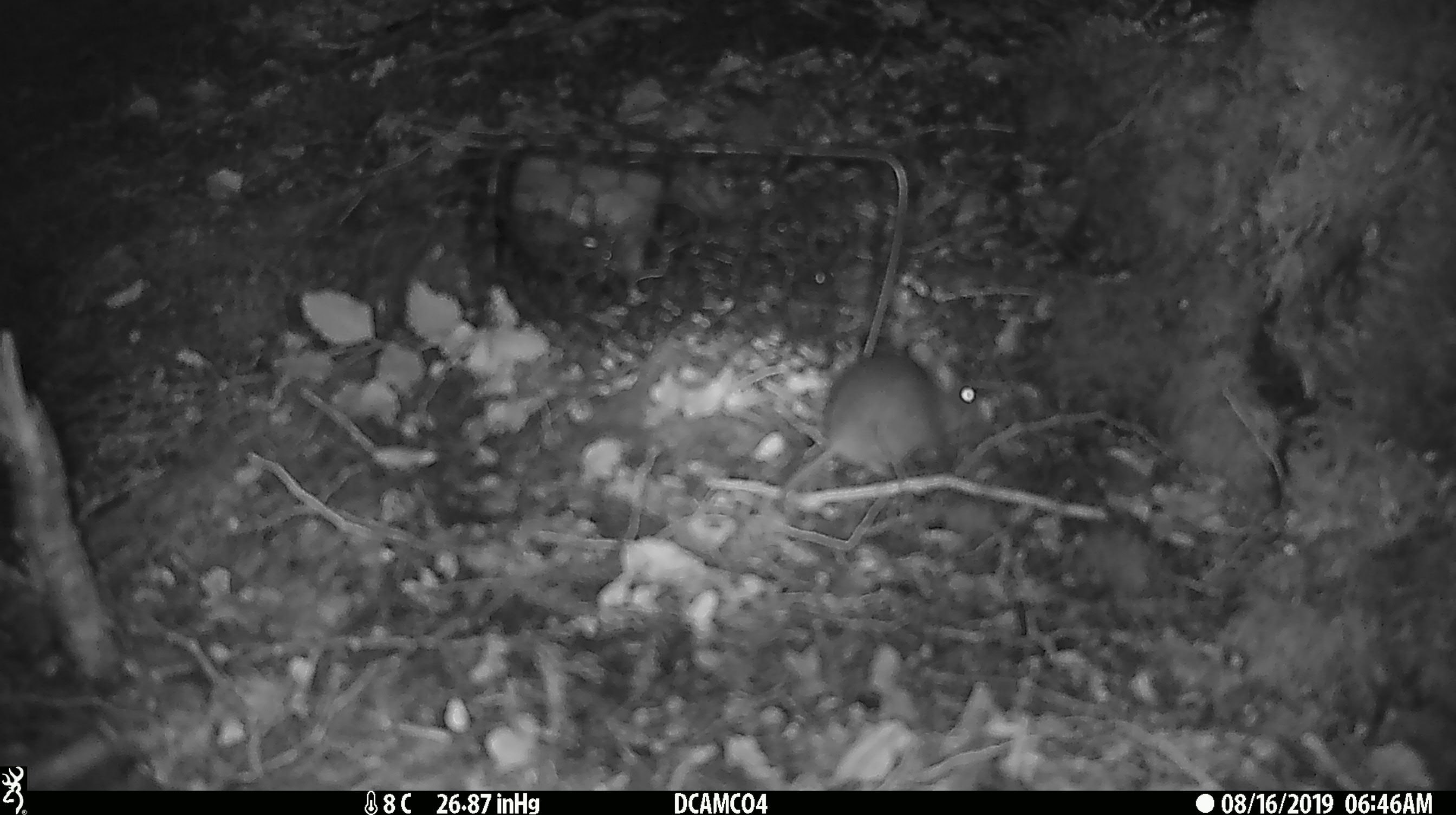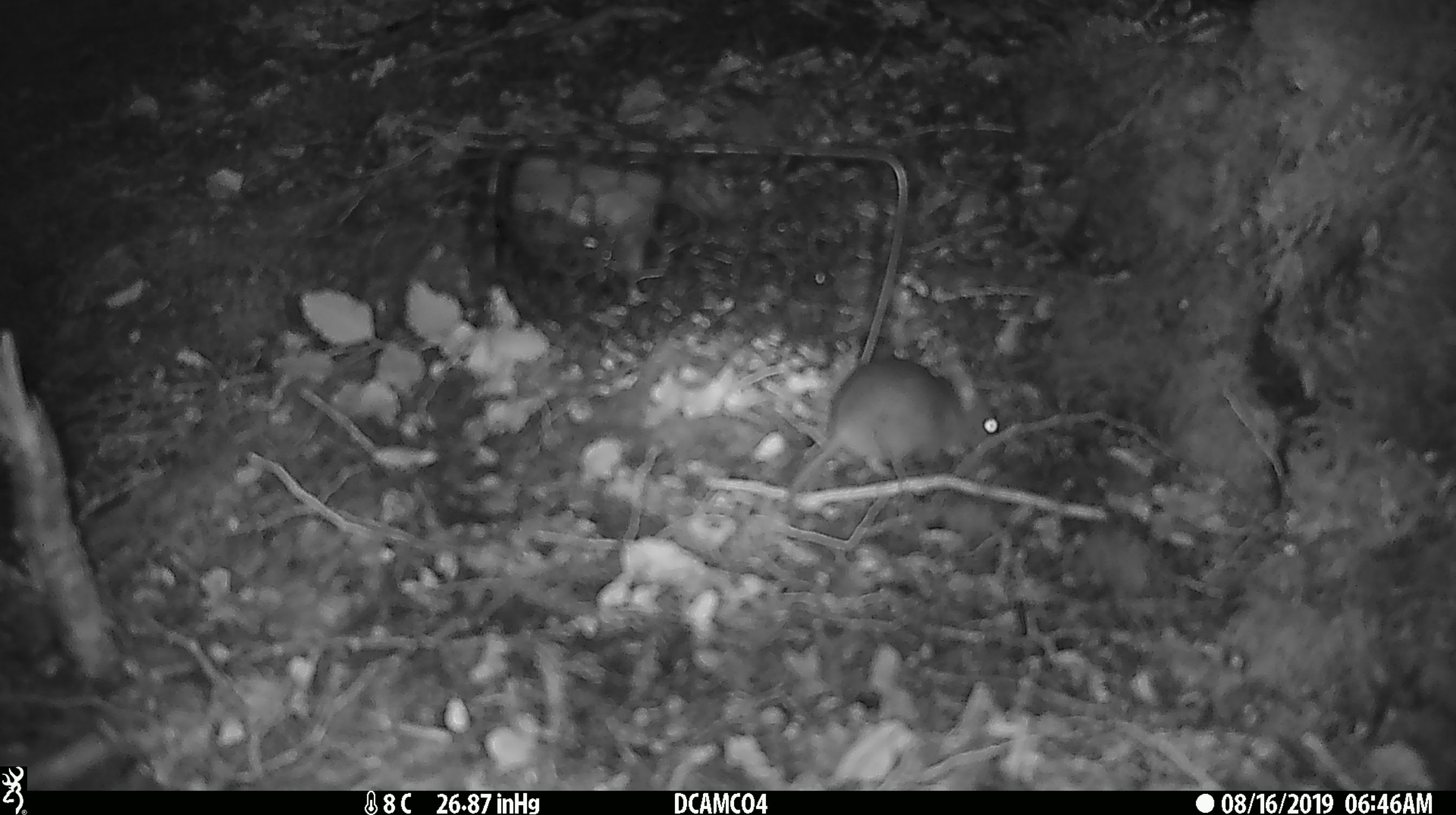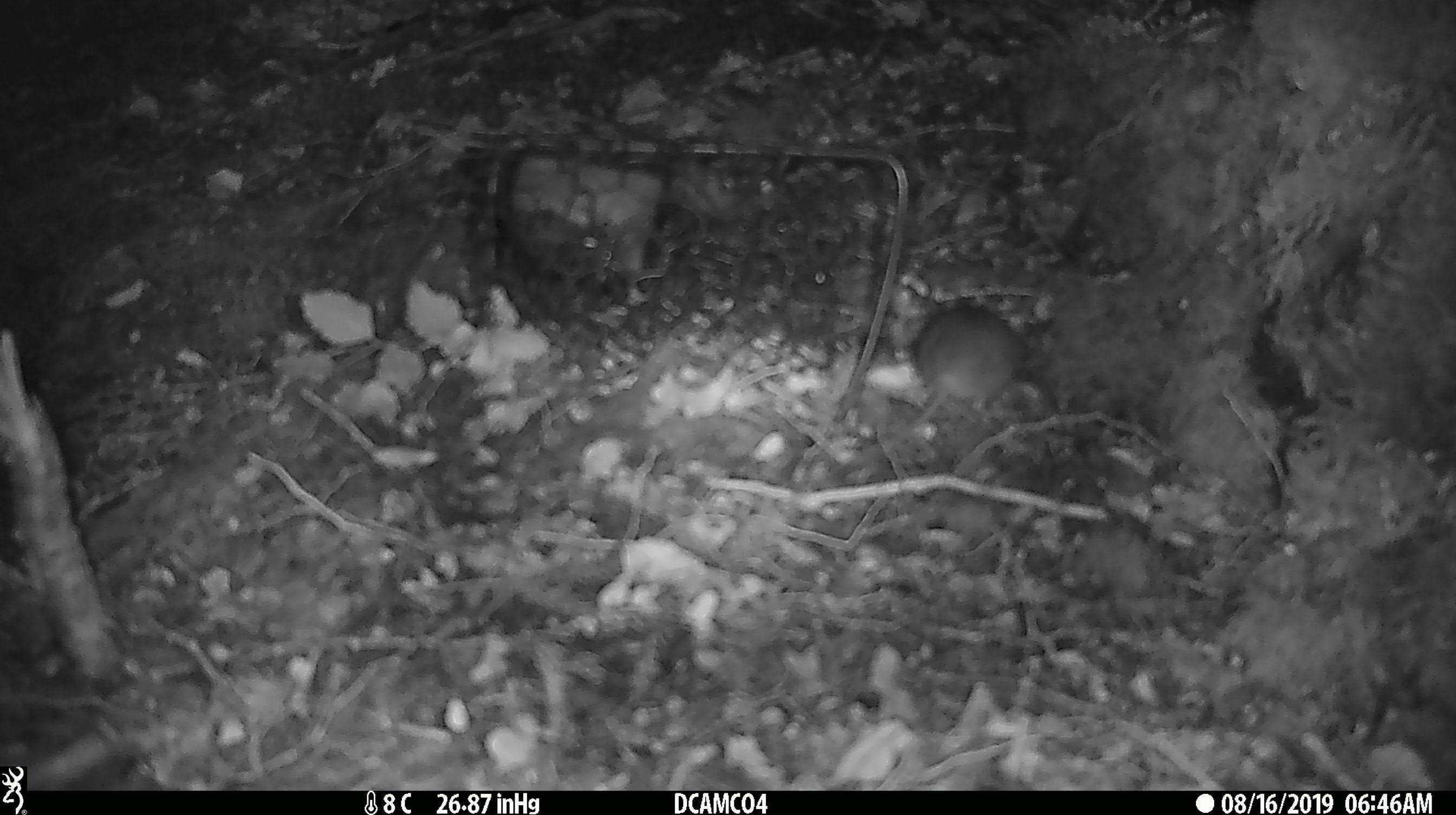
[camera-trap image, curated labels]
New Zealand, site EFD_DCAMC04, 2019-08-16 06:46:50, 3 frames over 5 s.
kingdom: Animalia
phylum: Chordata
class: Mammalia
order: Rodentia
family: Muridae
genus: Mus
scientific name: Mus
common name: mouse